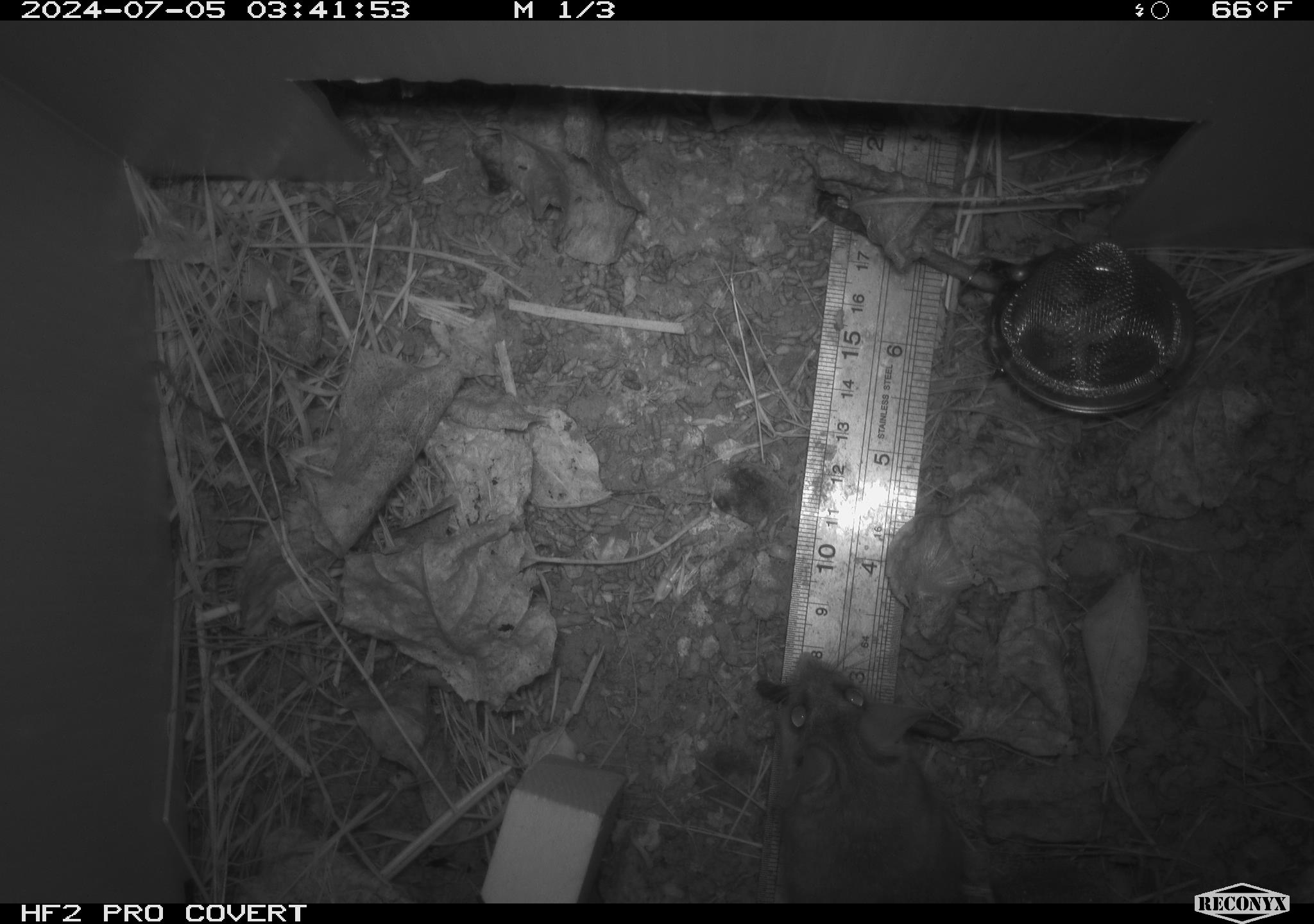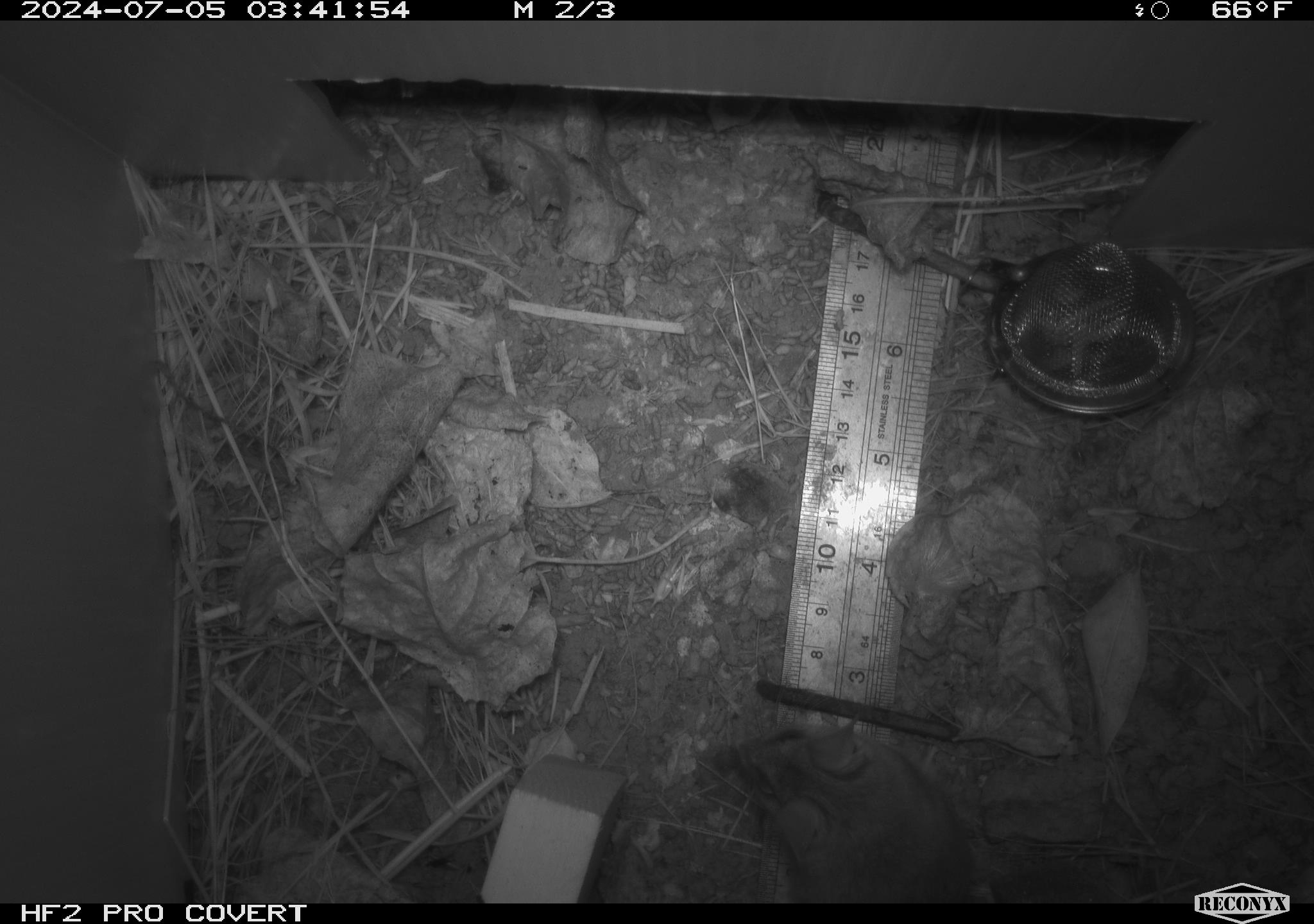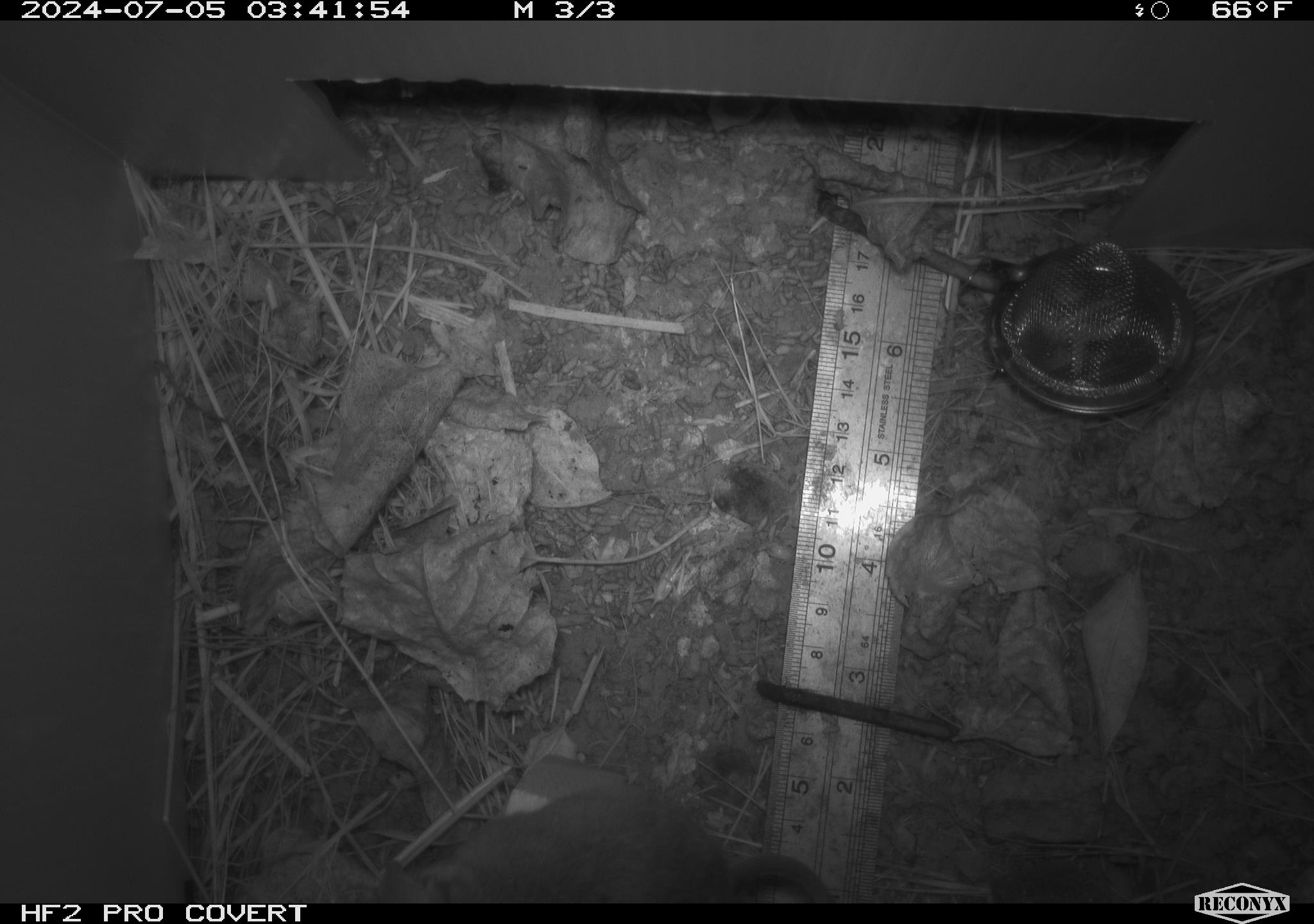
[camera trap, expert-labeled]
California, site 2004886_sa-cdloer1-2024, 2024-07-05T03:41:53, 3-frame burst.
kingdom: Animalia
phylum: Chordata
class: Mammalia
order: Rodentia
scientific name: Rodentia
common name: mouse species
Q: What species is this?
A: Mouse species (Rodentia).